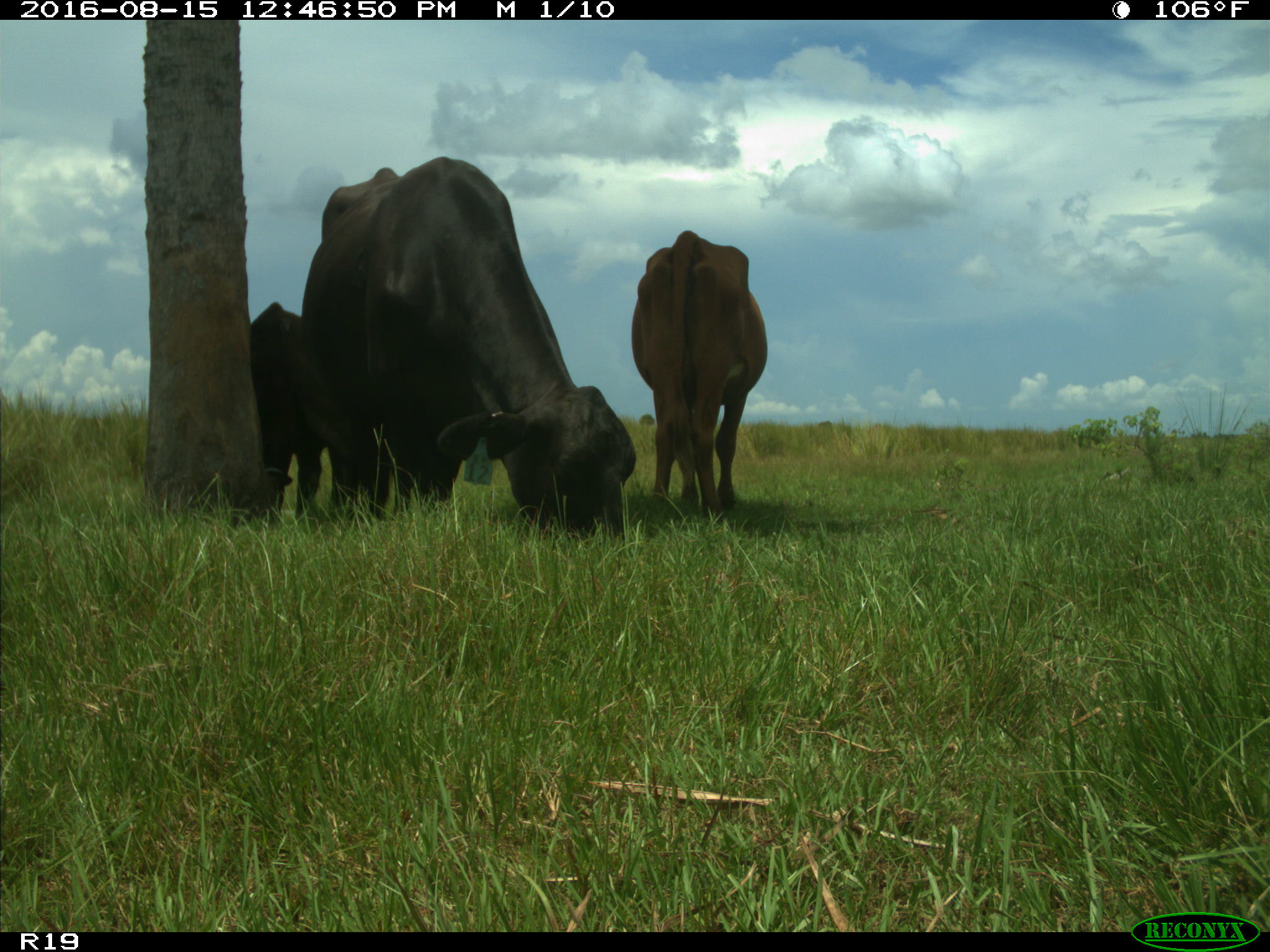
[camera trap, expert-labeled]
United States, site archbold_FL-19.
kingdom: Animalia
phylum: Chordata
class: Mammalia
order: Artiodactyla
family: Bovidae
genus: Bos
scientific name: Bos taurus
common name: domestic cow